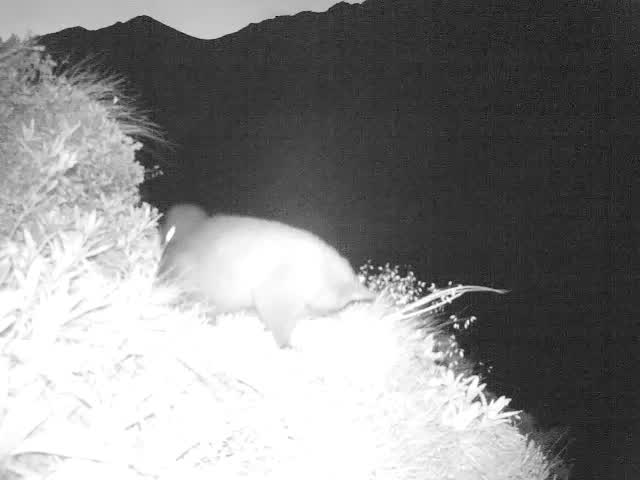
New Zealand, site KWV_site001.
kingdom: Animalia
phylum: Chordata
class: Mammalia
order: Diprotodontia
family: Phalangeridae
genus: Trichosurus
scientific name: Trichosurus vulpecula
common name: common brushtail possum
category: possum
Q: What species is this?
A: Possum (common brushtail possum) (Trichosurus vulpecula).